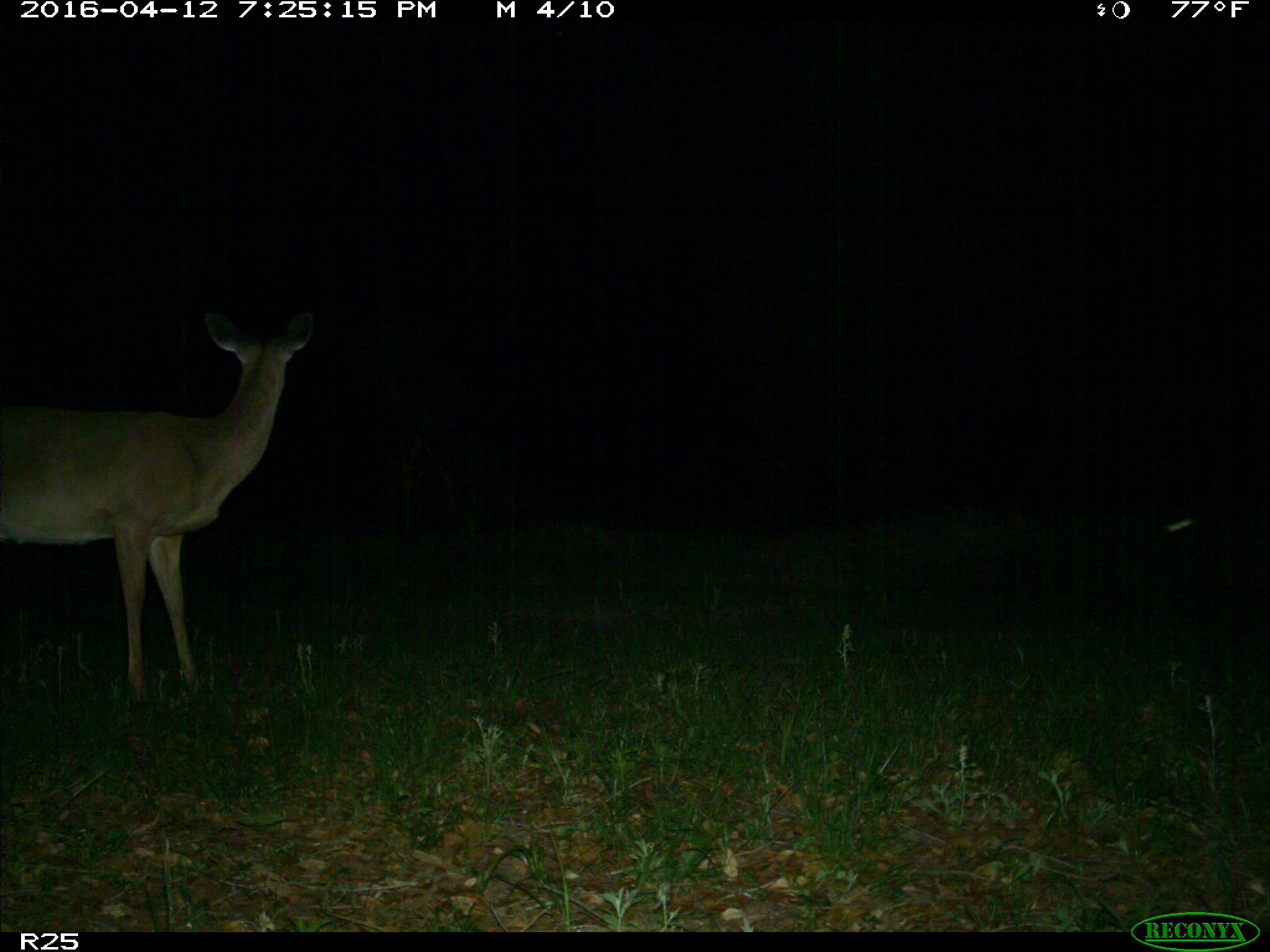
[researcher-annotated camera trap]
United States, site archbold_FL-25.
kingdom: Animalia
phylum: Chordata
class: Mammalia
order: Artiodactyla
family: Cervidae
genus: Odocoileus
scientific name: Odocoileus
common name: deer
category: unidentified deer